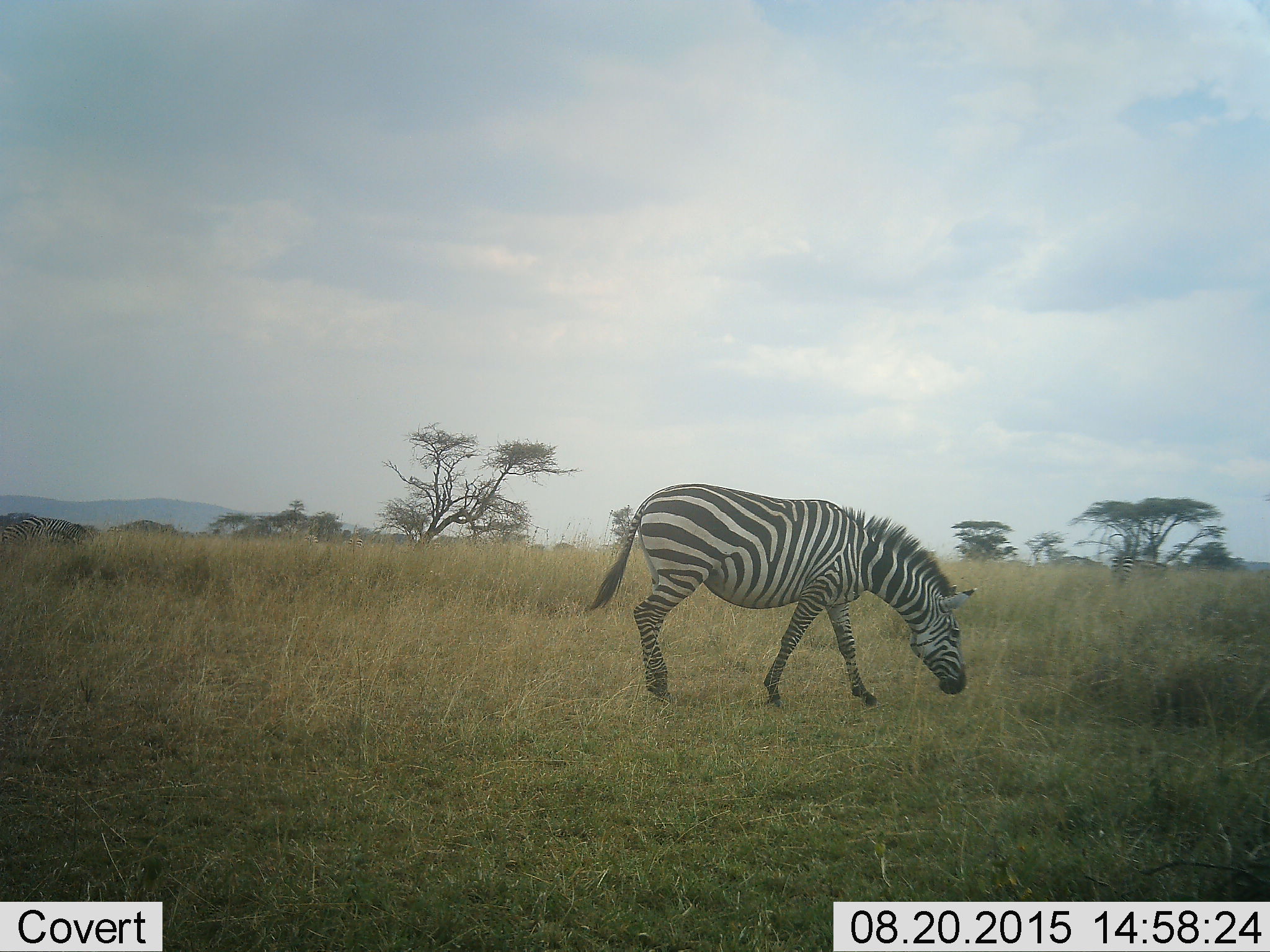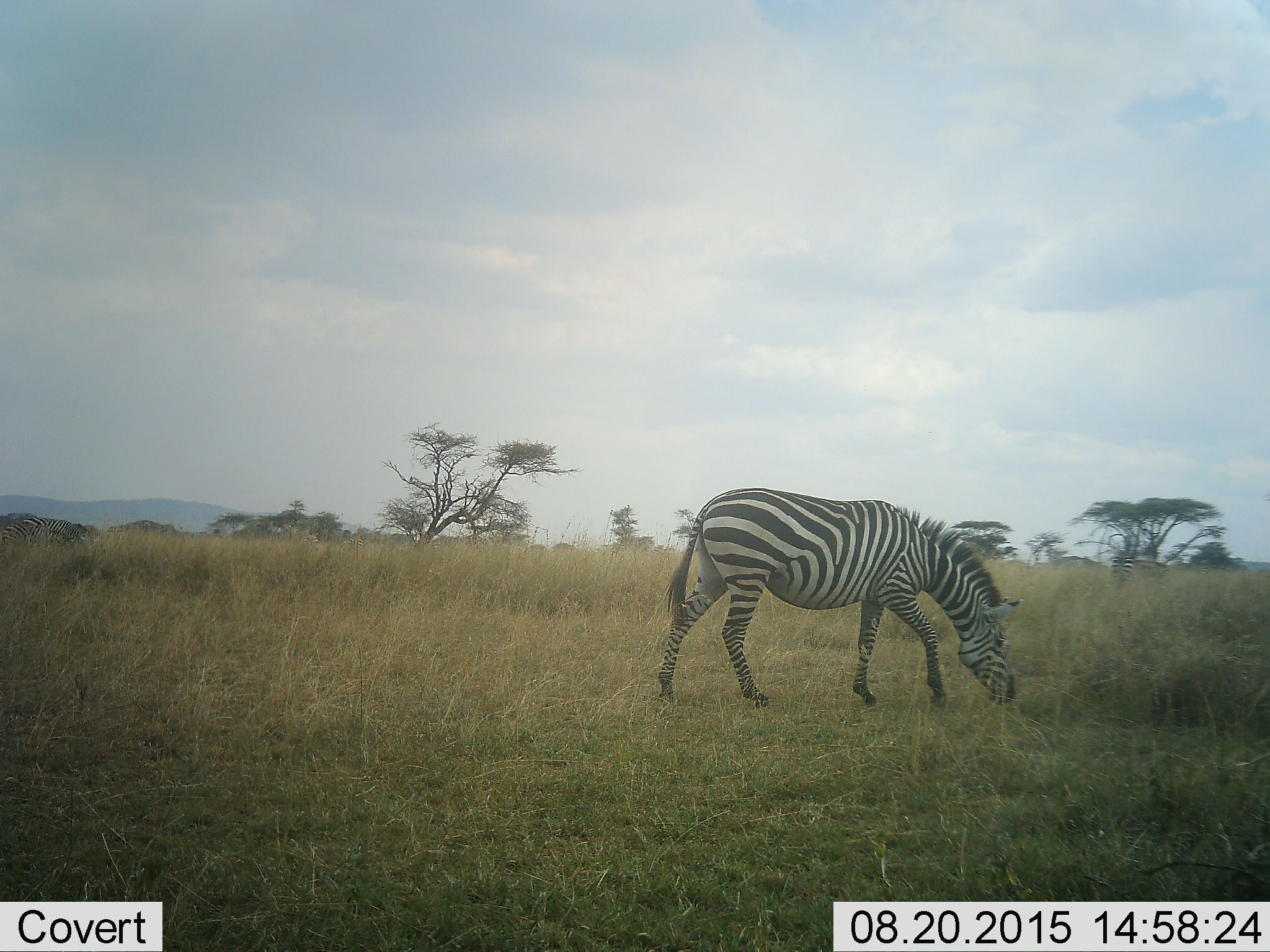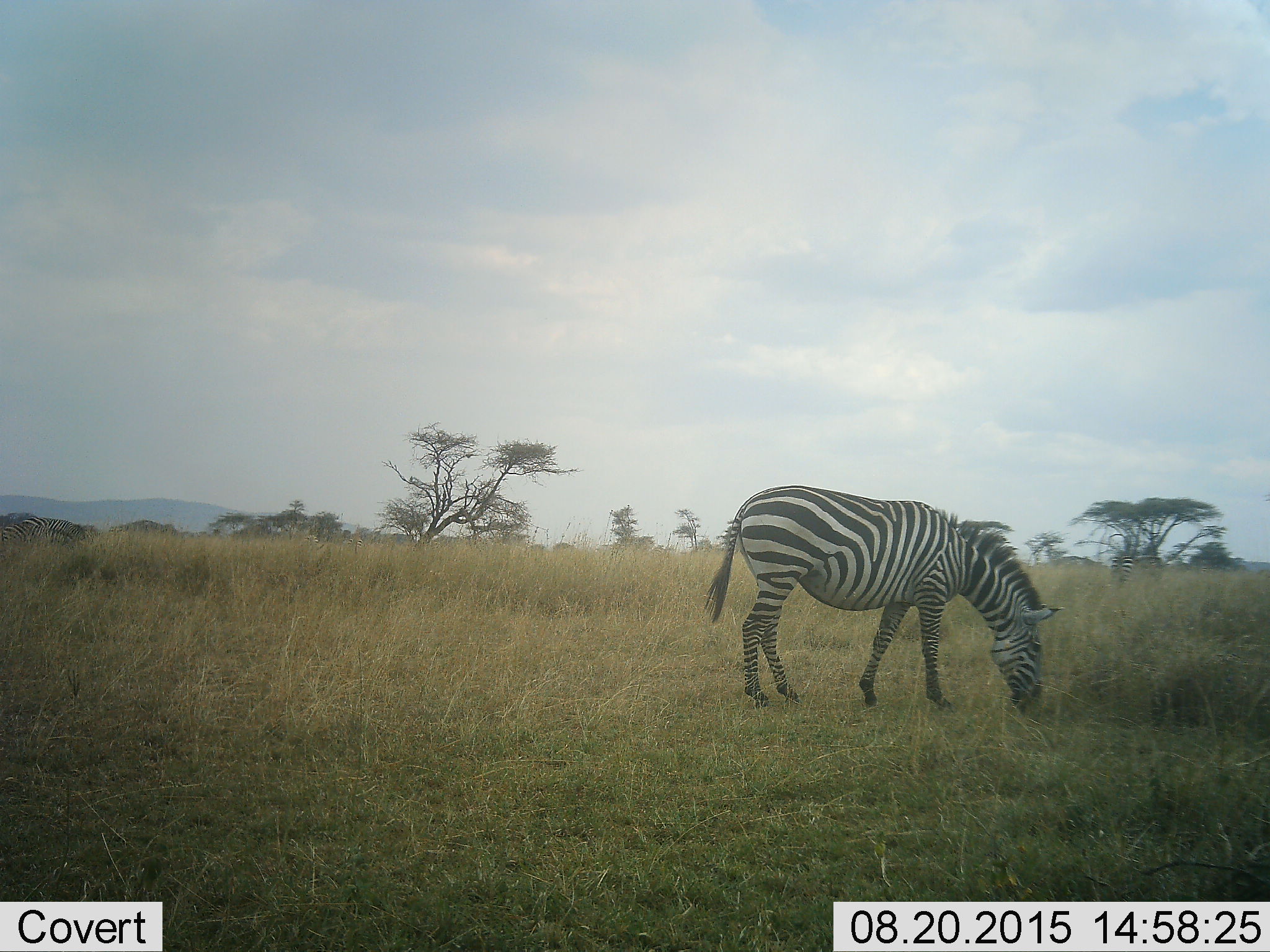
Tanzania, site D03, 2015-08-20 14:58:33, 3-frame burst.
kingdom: Animalia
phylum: Chordata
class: Mammalia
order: Perissodactyla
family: Equidae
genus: Equus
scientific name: Equus quagga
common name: plains zebra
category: zebra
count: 1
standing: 25%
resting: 0%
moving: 69%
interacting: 0%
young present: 12%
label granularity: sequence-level